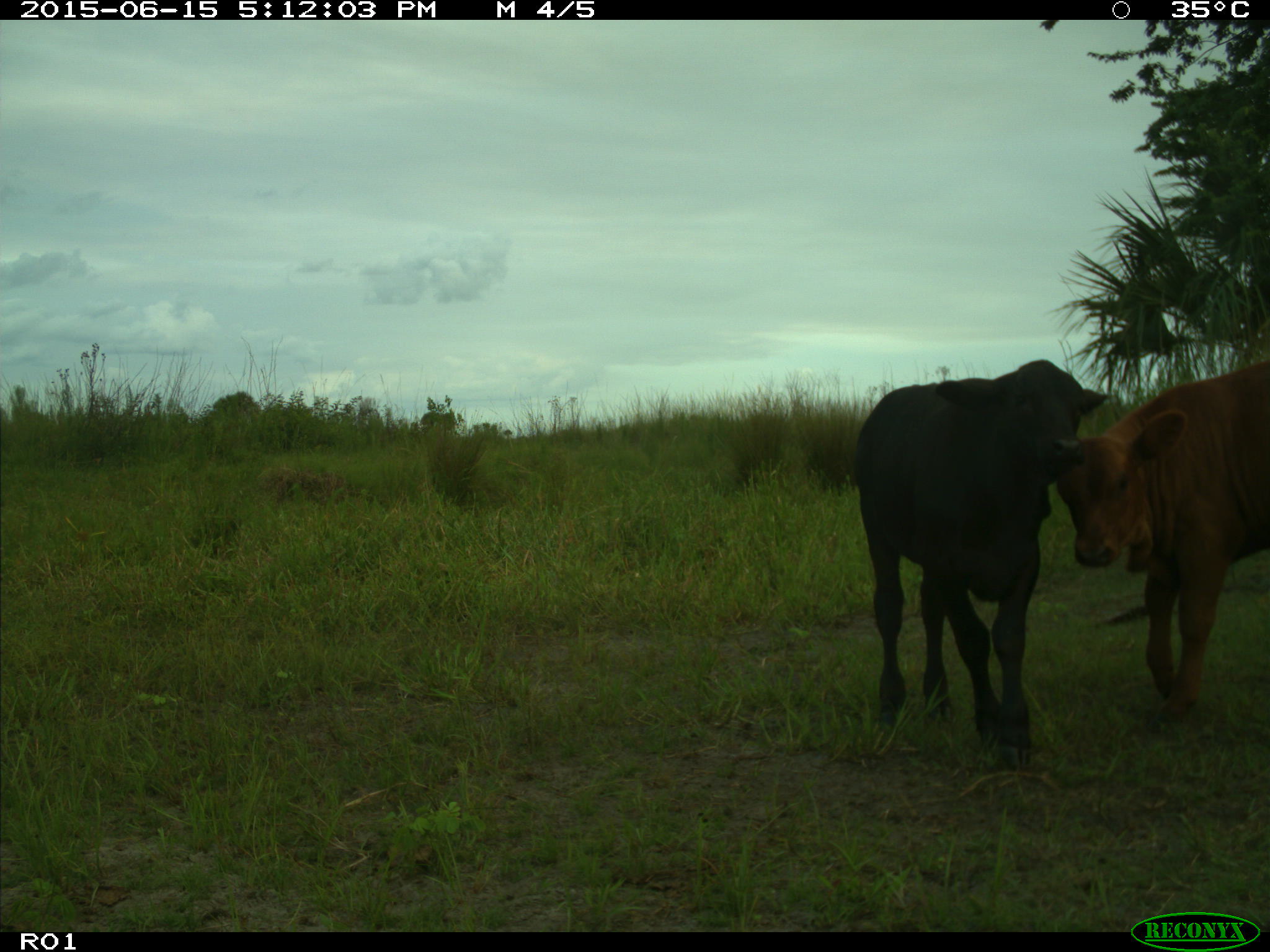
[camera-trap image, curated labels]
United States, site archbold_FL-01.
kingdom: Animalia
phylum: Chordata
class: Mammalia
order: Artiodactyla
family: Bovidae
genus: Bos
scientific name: Bos taurus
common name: domestic cow